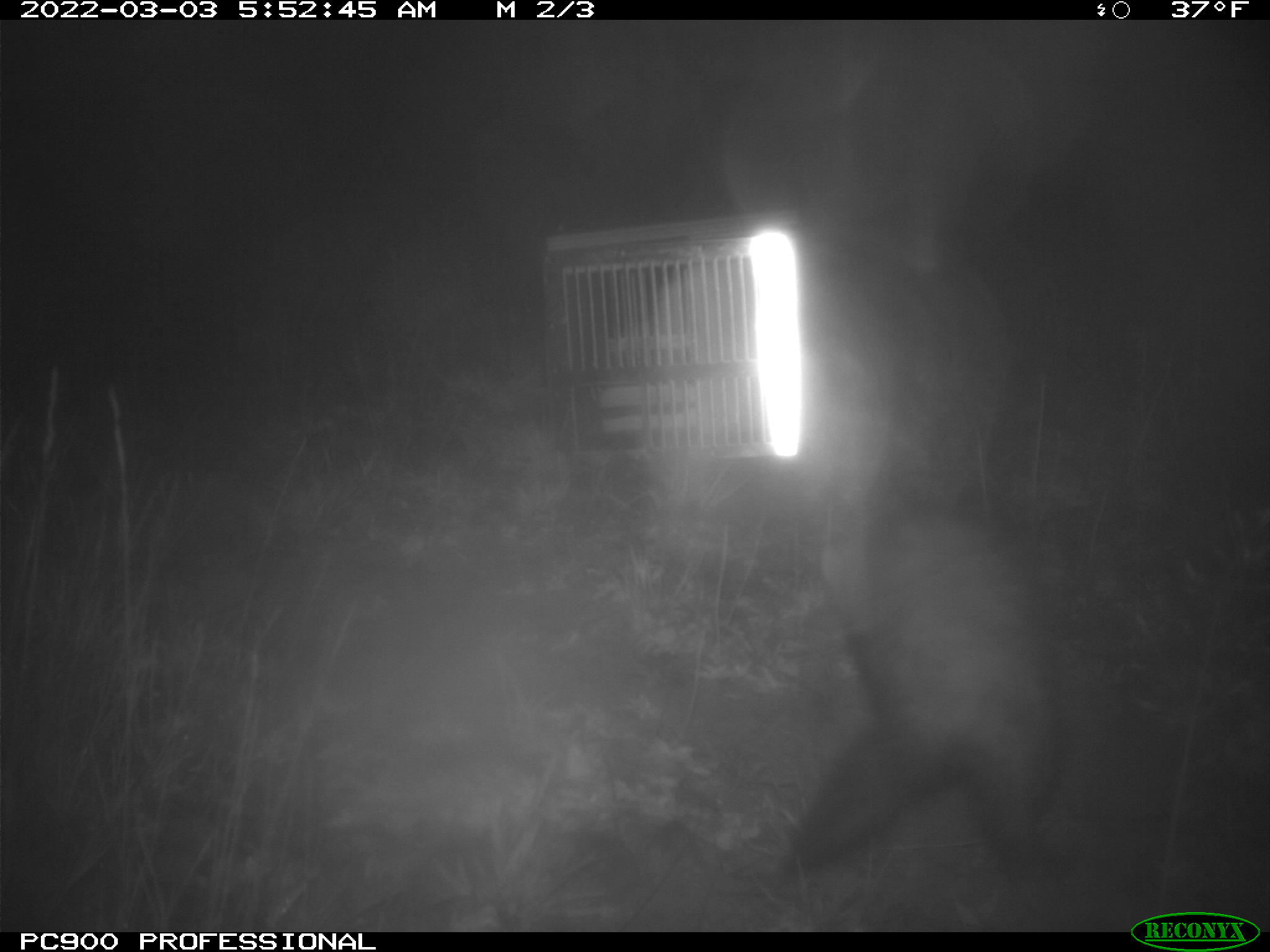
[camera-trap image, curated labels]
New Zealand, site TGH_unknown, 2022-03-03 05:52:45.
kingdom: Animalia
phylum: Chordata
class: Mammalia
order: Carnivora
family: Mustelidae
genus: Mustela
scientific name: Mustela furo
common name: ferret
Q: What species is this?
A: Ferret (Mustela furo).